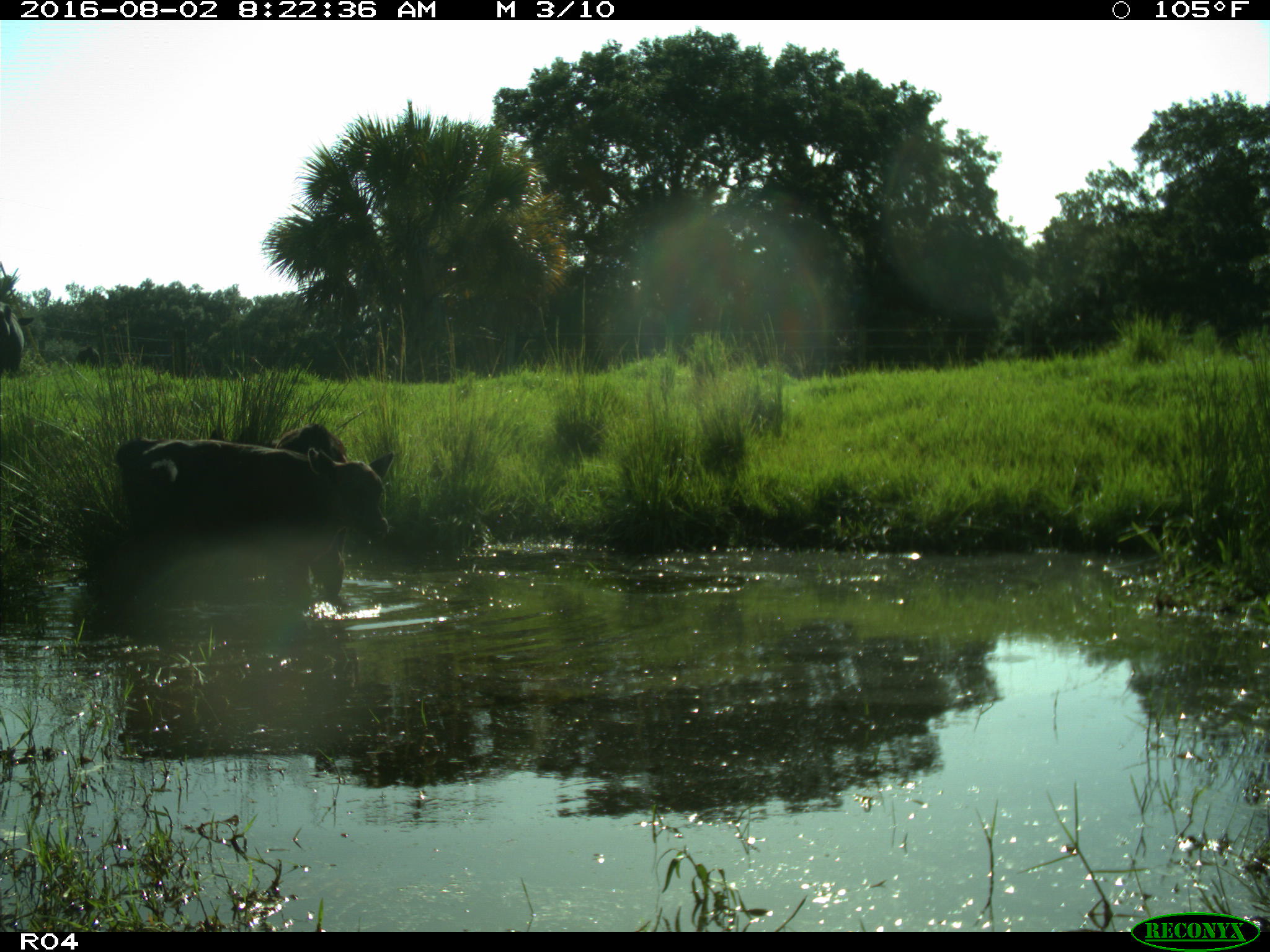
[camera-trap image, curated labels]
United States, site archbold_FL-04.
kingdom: Animalia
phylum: Chordata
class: Mammalia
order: Artiodactyla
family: Bovidae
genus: Bos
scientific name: Bos taurus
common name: domestic cow